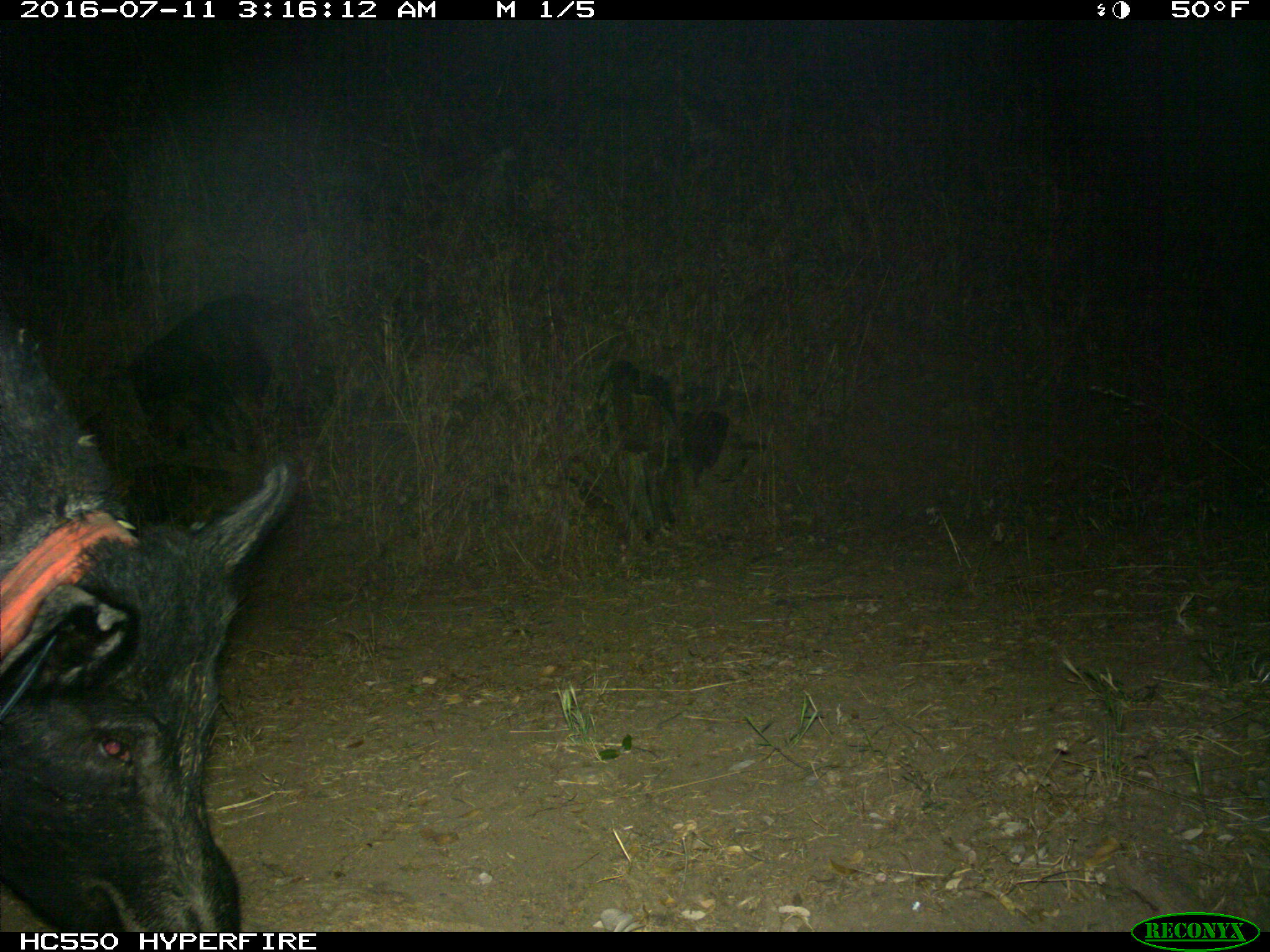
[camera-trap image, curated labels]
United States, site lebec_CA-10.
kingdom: Animalia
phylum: Chordata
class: Mammalia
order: Artiodactyla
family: Suidae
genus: Sus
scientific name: Sus scrofa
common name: wild boar